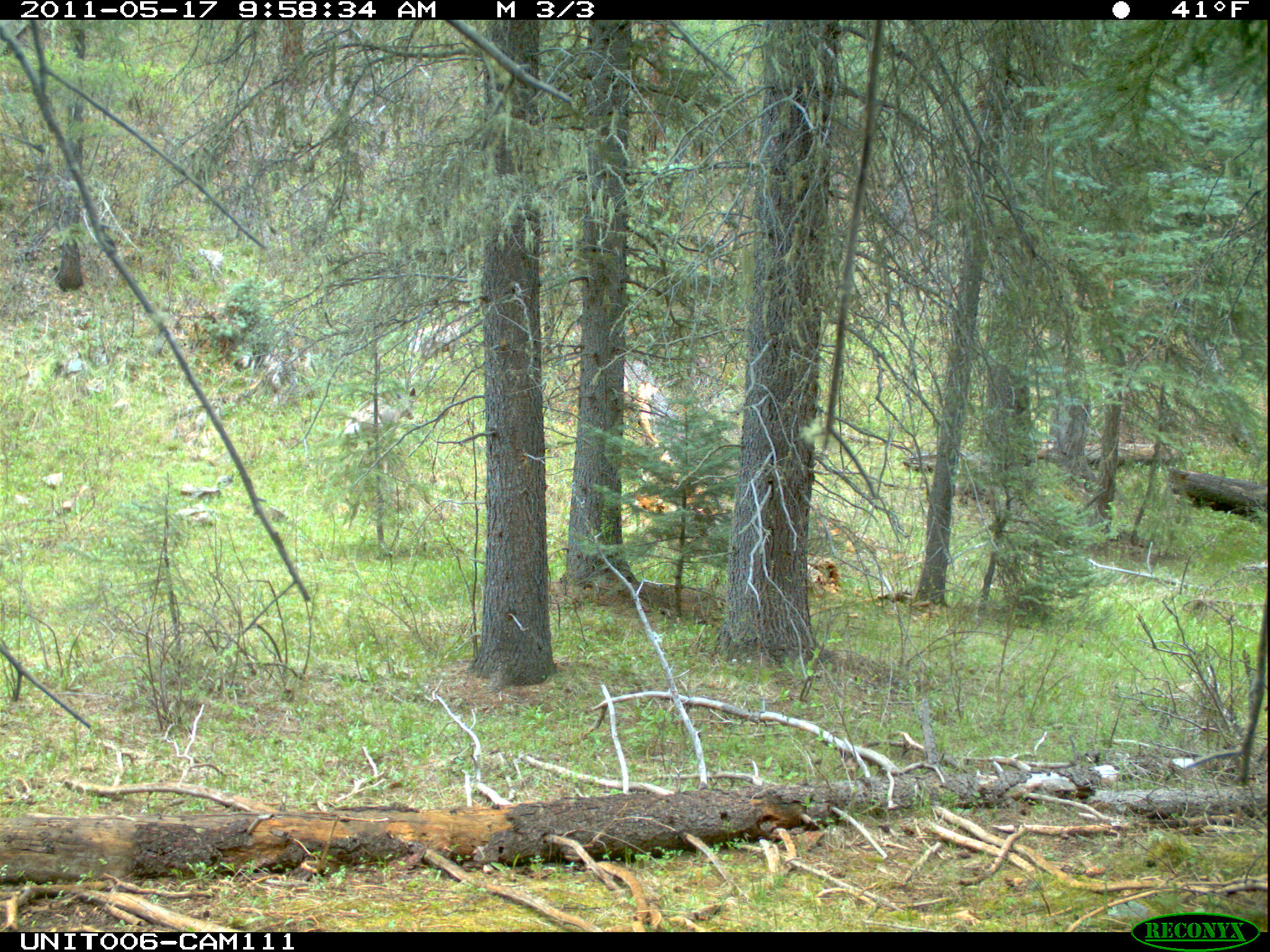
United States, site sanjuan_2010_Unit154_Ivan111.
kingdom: Animalia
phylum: Chordata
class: Mammalia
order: Artiodactyla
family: Cervidae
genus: Odocoileus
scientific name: Odocoileus hemionus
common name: mule deer